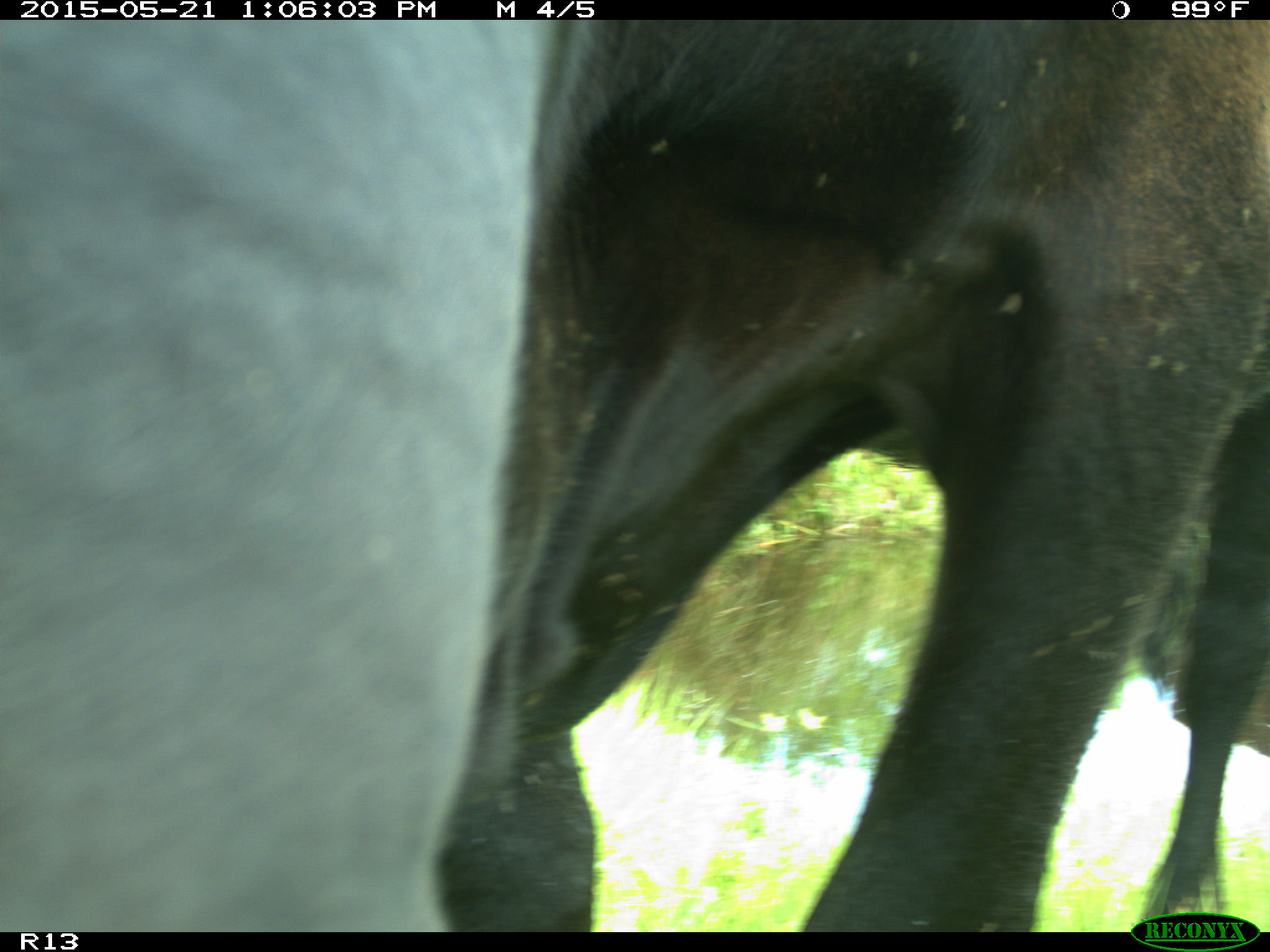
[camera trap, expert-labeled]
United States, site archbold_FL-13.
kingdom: Animalia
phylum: Chordata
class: Mammalia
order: Artiodactyla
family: Bovidae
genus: Bos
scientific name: Bos taurus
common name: domestic cow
Bos taurus (domestic cow).